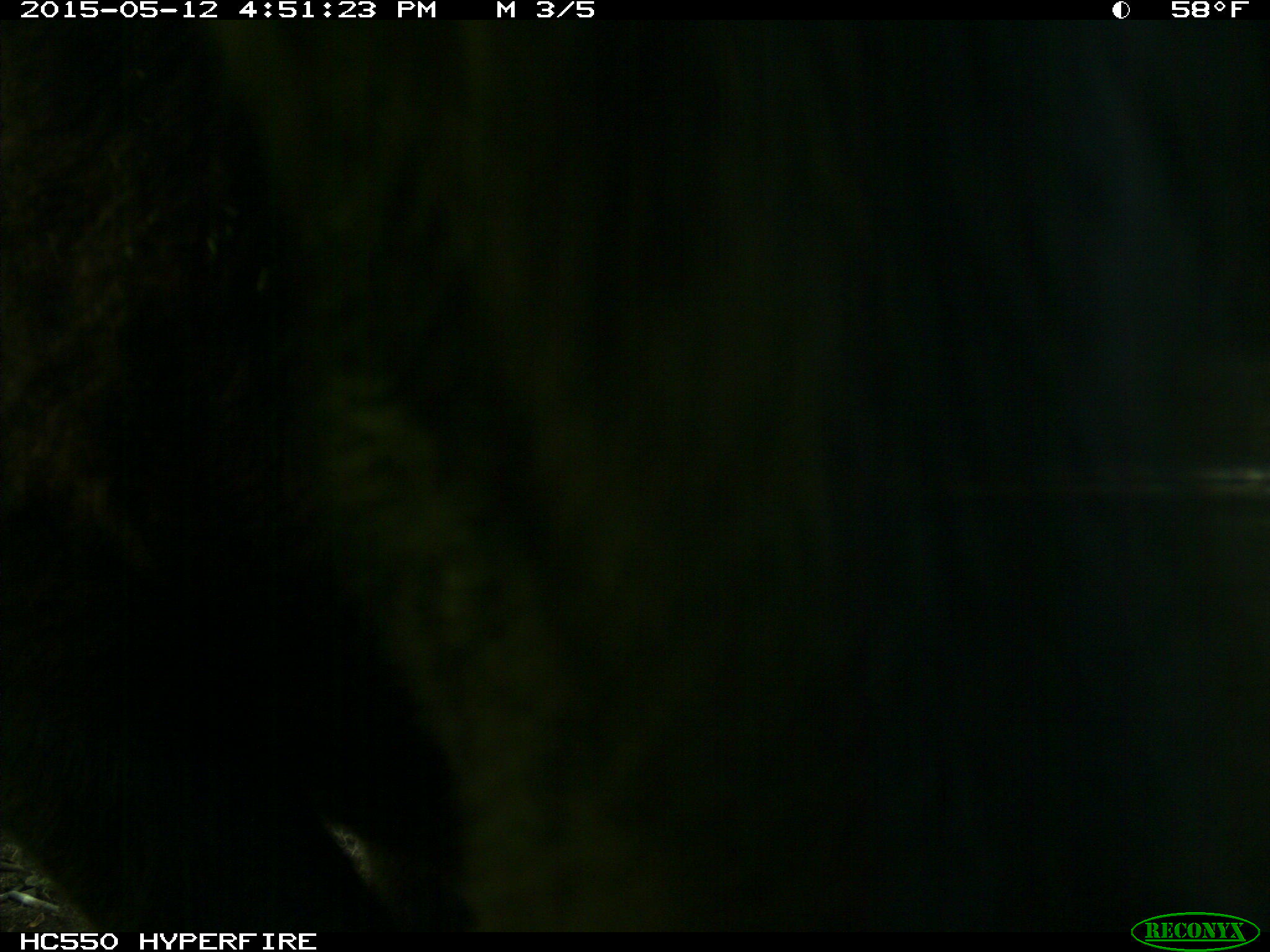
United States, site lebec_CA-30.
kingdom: Animalia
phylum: Chordata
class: Mammalia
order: Artiodactyla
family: Bovidae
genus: Bos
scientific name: Bos taurus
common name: domestic cow